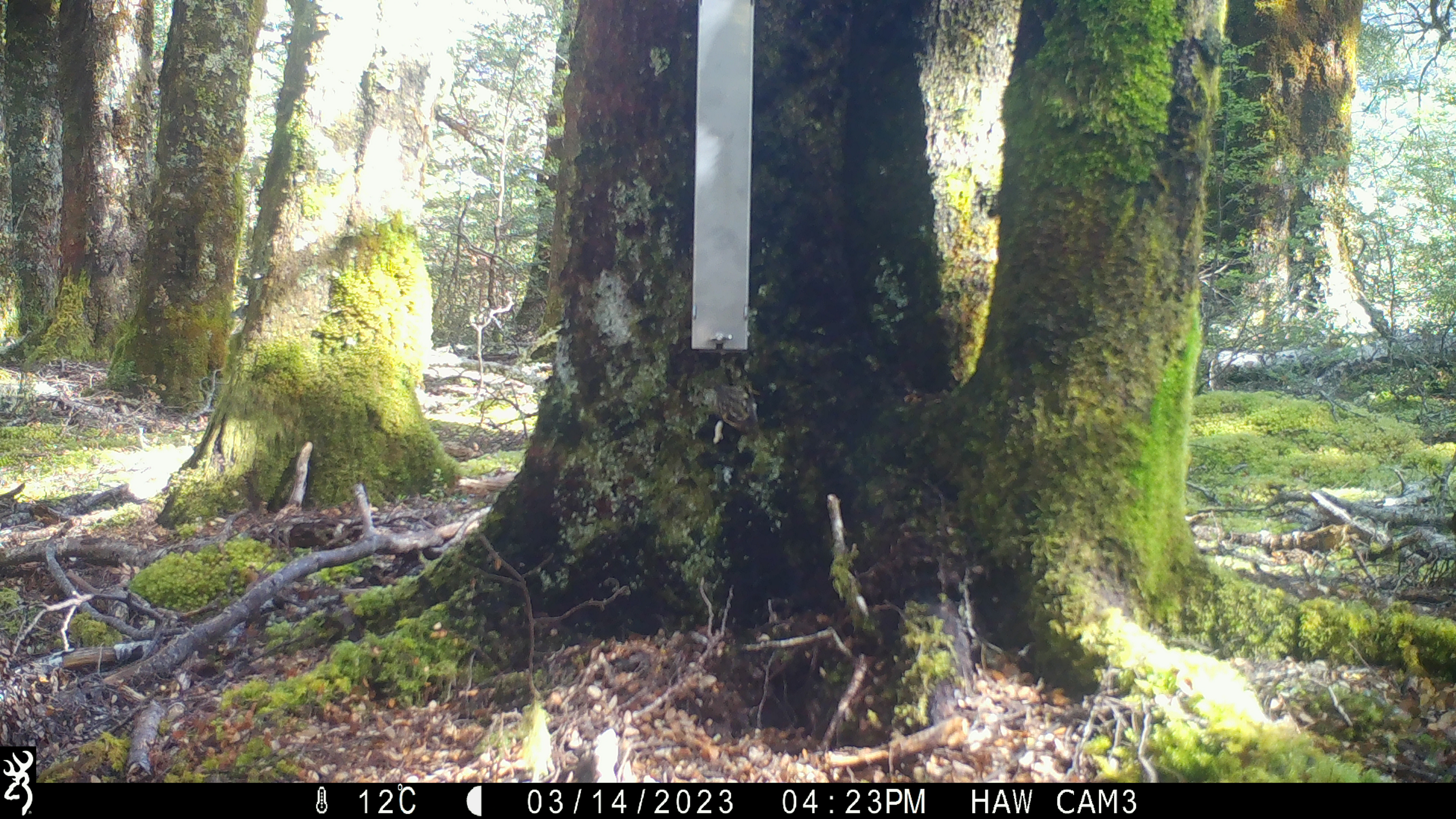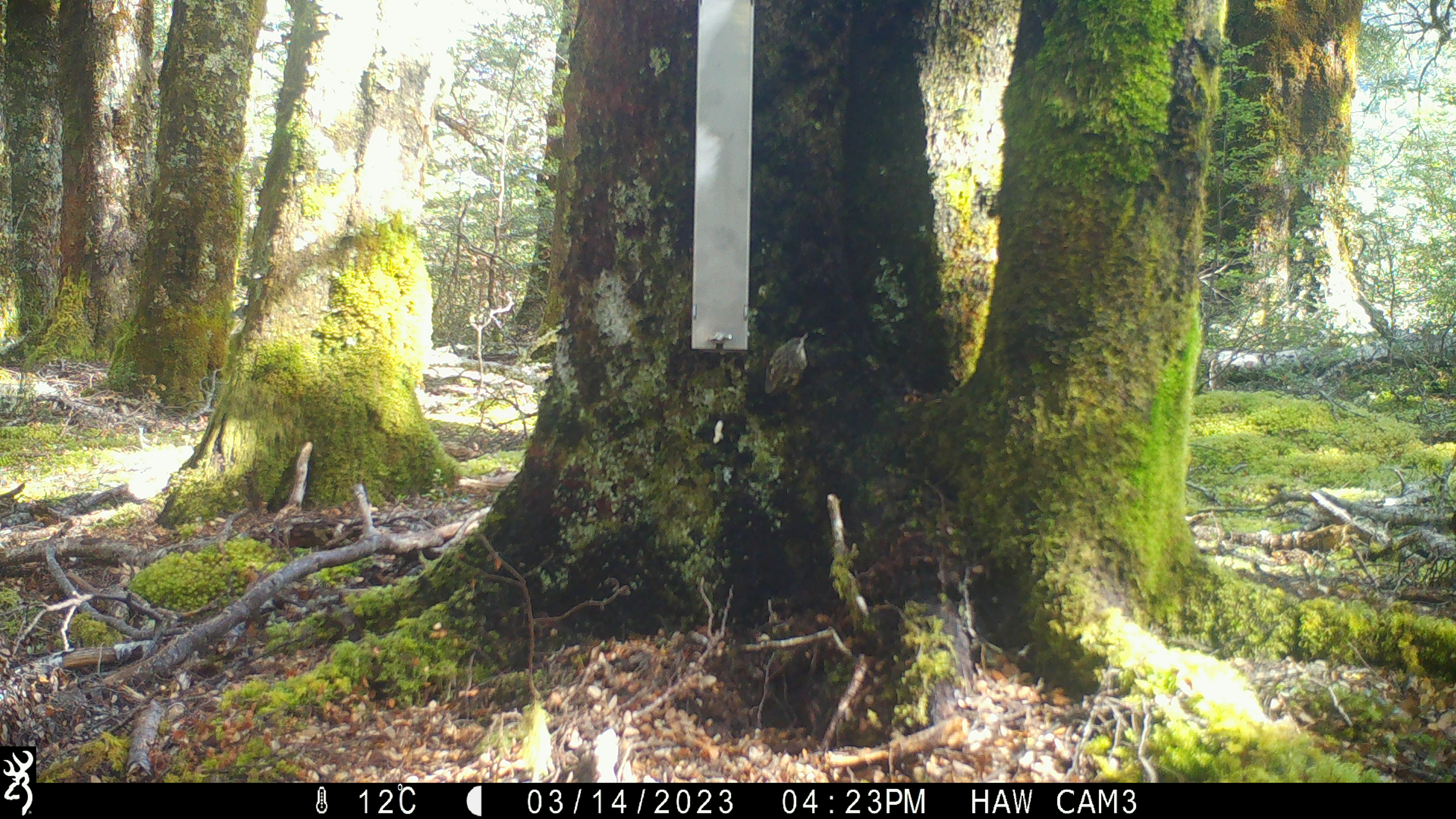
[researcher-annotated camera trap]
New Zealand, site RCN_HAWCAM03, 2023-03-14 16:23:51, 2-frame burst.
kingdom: Animalia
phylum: Chordata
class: Aves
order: Passeriformes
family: Acanthisittidae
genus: Acanthisitta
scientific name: Acanthisitta chloris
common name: rifleman